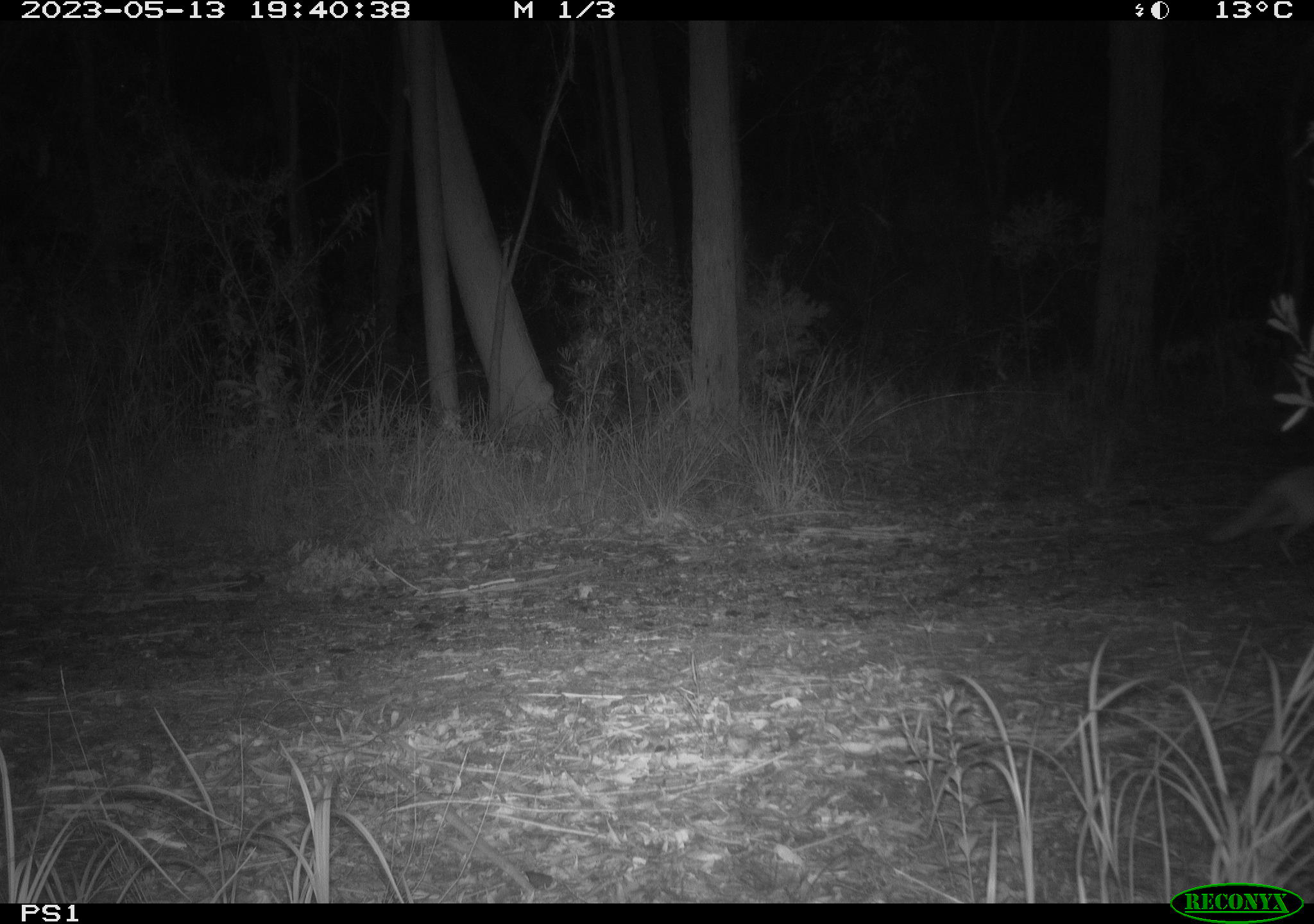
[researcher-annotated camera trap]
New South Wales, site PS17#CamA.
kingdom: Animalia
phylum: Chordata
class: Mammalia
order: Carnivora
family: Canidae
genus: Vulpes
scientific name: Vulpes vulpes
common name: red fox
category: fox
Fox (red fox) (Vulpes vulpes).